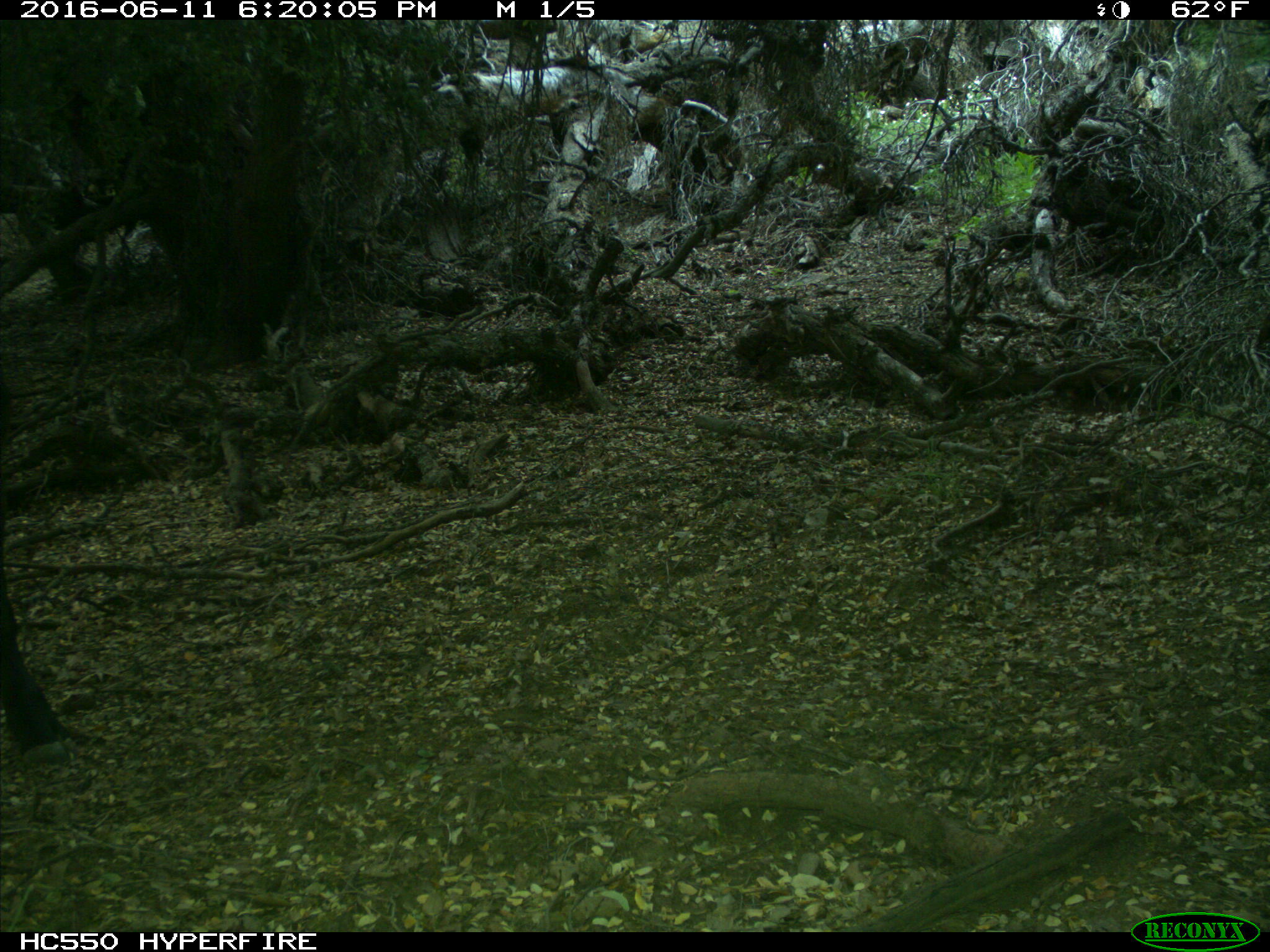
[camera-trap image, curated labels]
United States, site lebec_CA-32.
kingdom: Animalia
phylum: Chordata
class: Mammalia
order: Artiodactyla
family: Bovidae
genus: Bos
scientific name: Bos taurus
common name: domestic cow